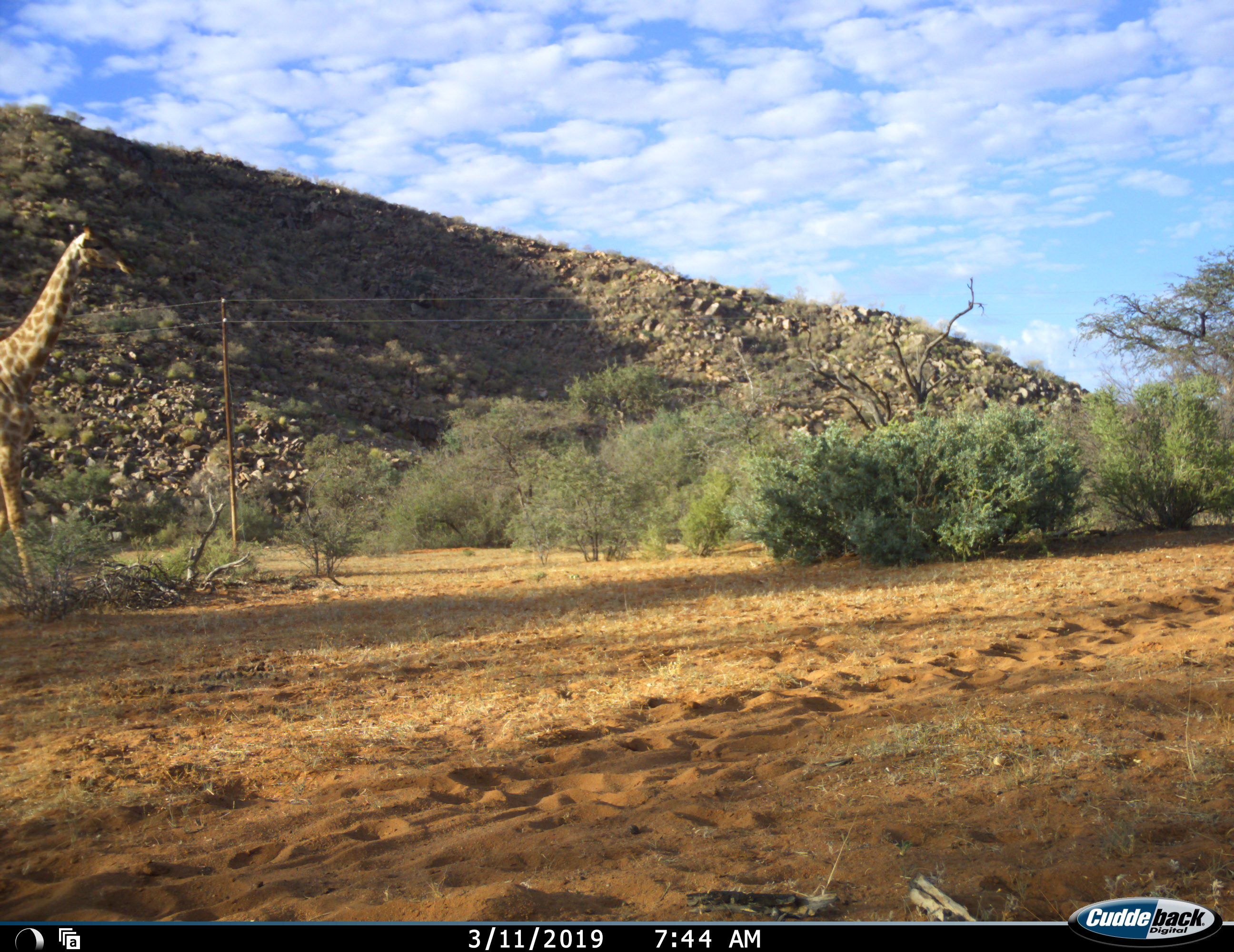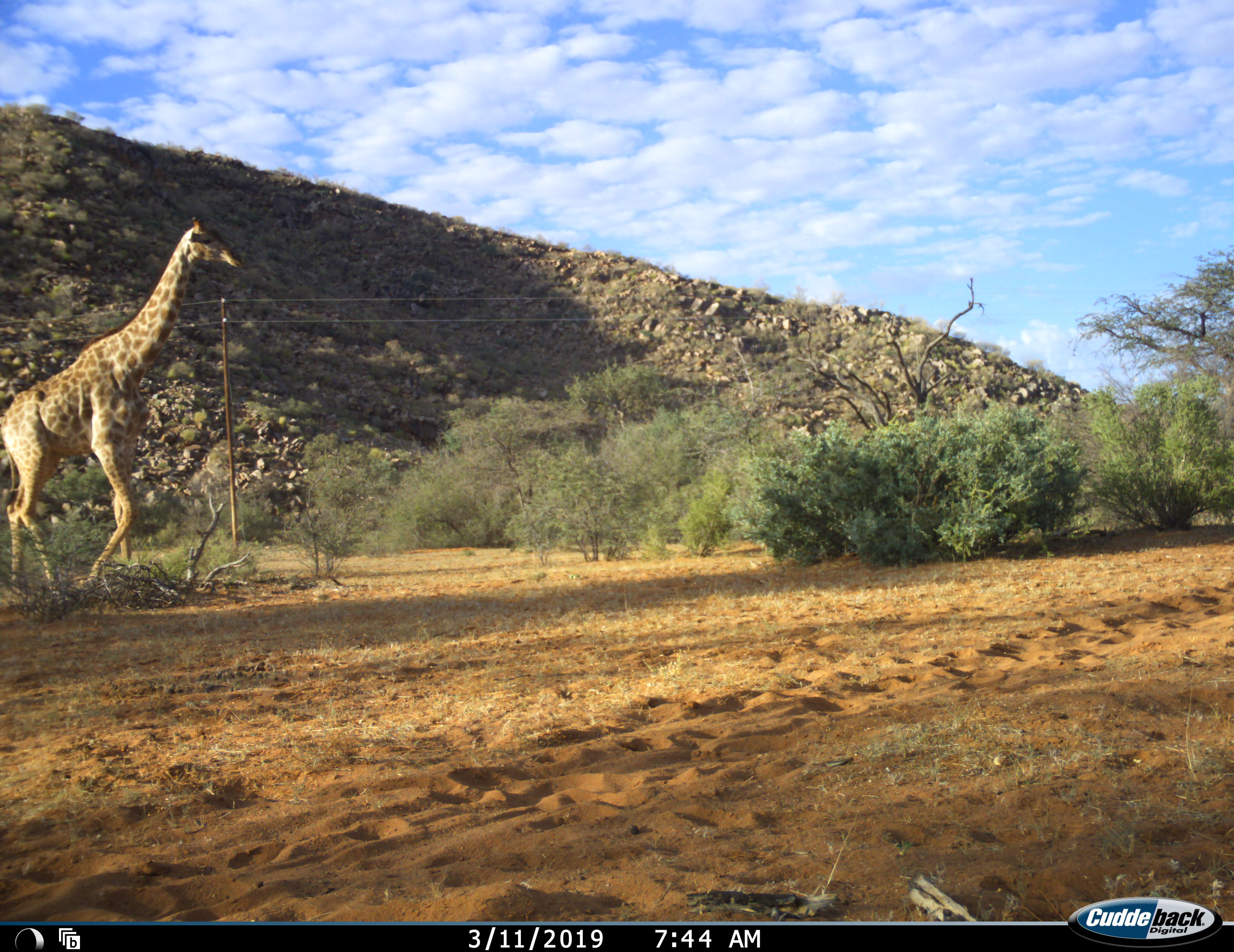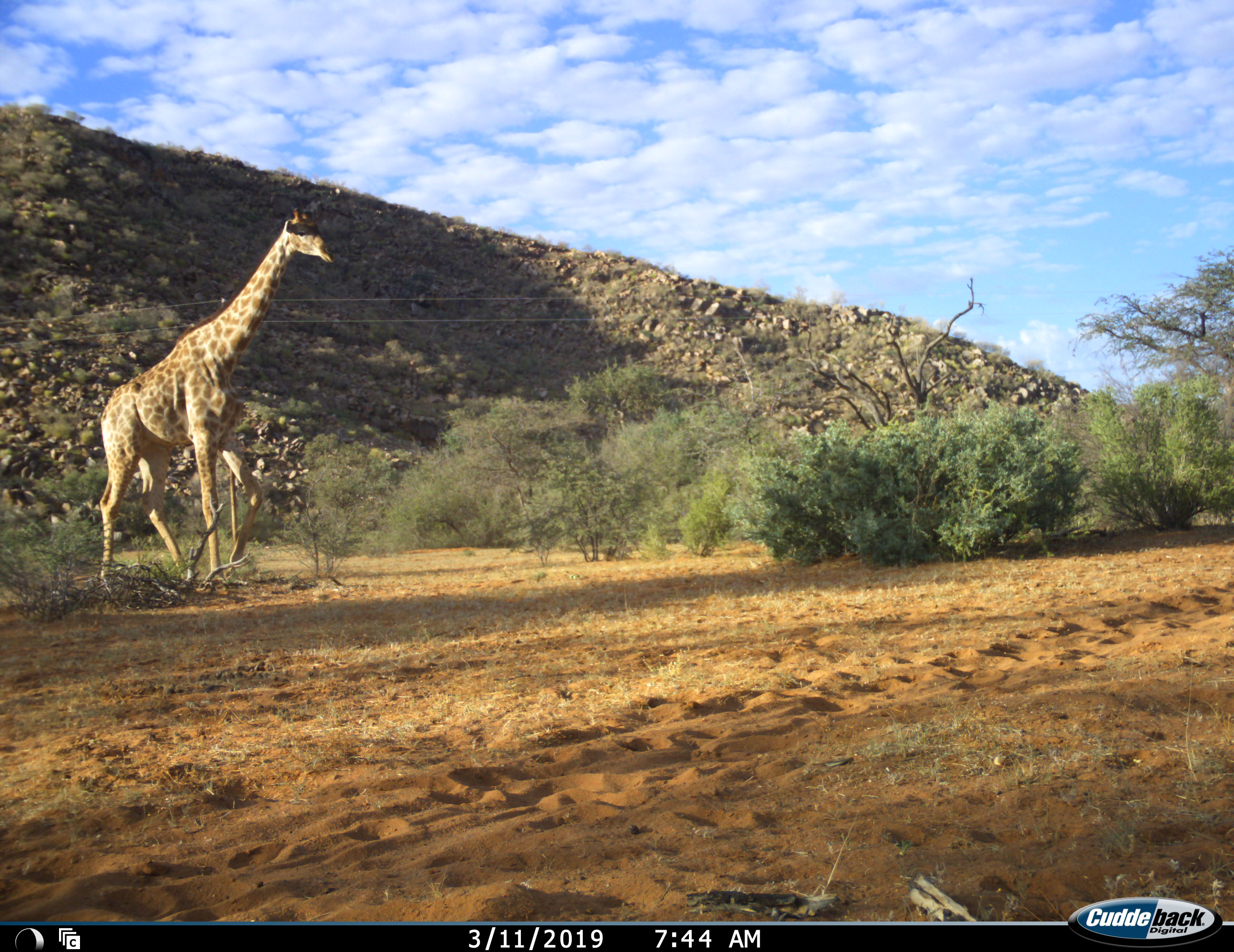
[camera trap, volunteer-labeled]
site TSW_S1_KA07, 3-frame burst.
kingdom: Animalia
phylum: Chordata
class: Mammalia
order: Artiodactyla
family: Giraffidae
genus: Giraffa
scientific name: Giraffa camelopardalis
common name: giraffe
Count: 1.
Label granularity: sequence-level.